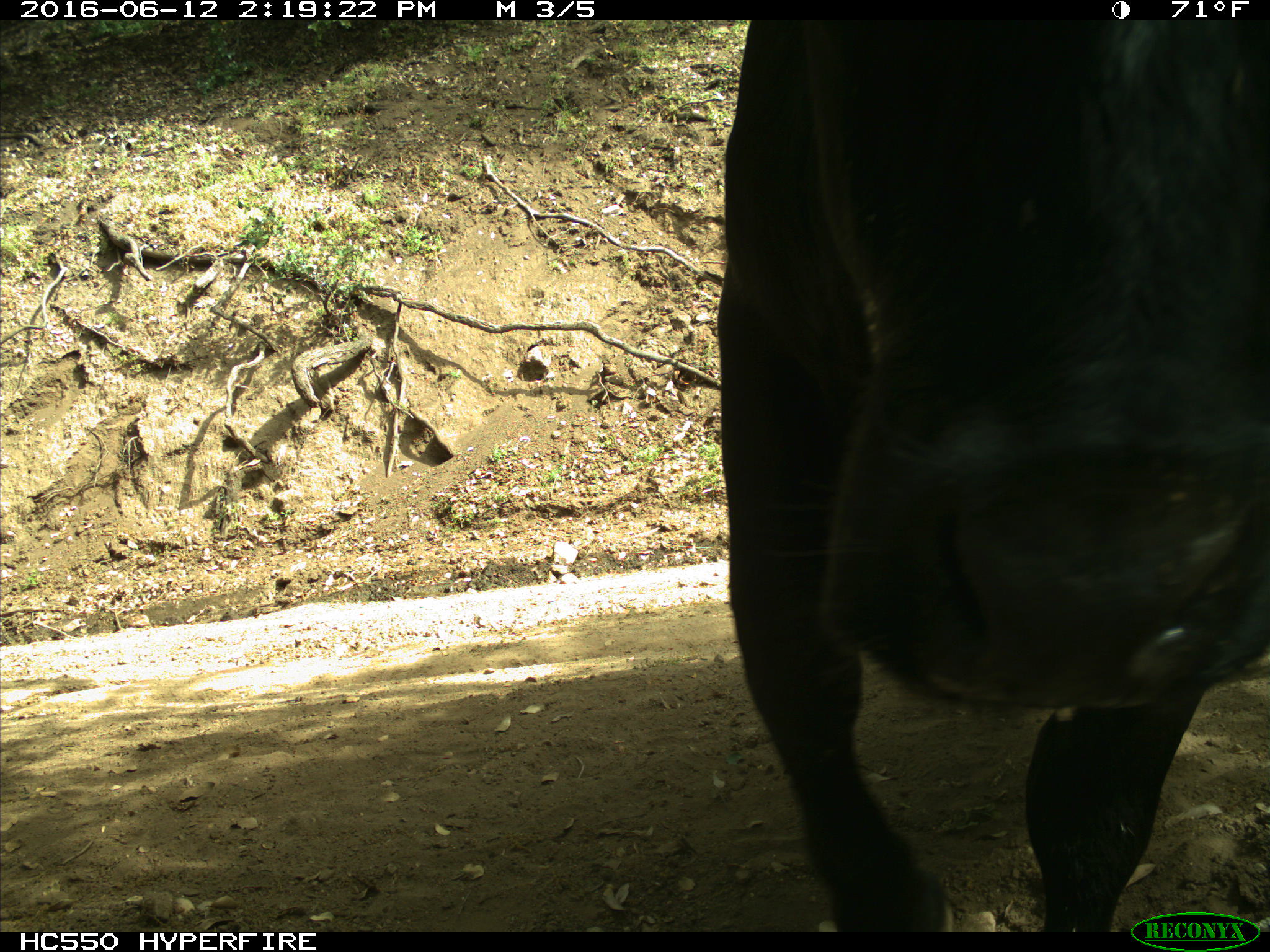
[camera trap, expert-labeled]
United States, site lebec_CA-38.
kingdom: Animalia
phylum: Chordata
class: Mammalia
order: Artiodactyla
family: Bovidae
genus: Bos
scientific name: Bos taurus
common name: domestic cow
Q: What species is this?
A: Bos taurus (domestic cow).